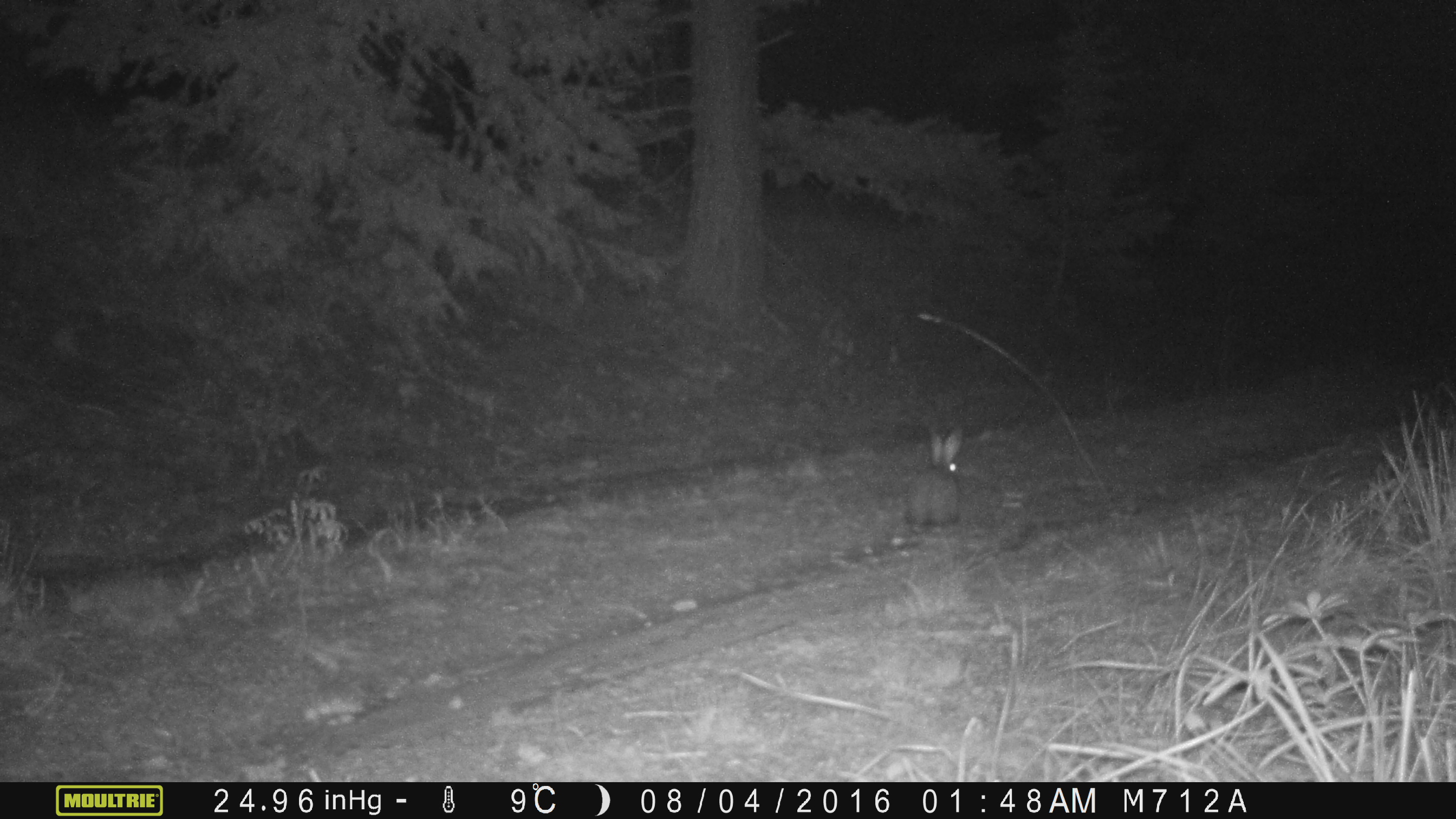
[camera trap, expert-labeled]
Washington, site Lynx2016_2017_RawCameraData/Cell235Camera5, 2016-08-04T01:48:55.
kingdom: Animalia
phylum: Chordata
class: Mammalia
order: Lagomorpha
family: Leporidae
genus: Lepus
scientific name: Lepus americanus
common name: snowshoe hare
Lepus americanus (snowshoe hare). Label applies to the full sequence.